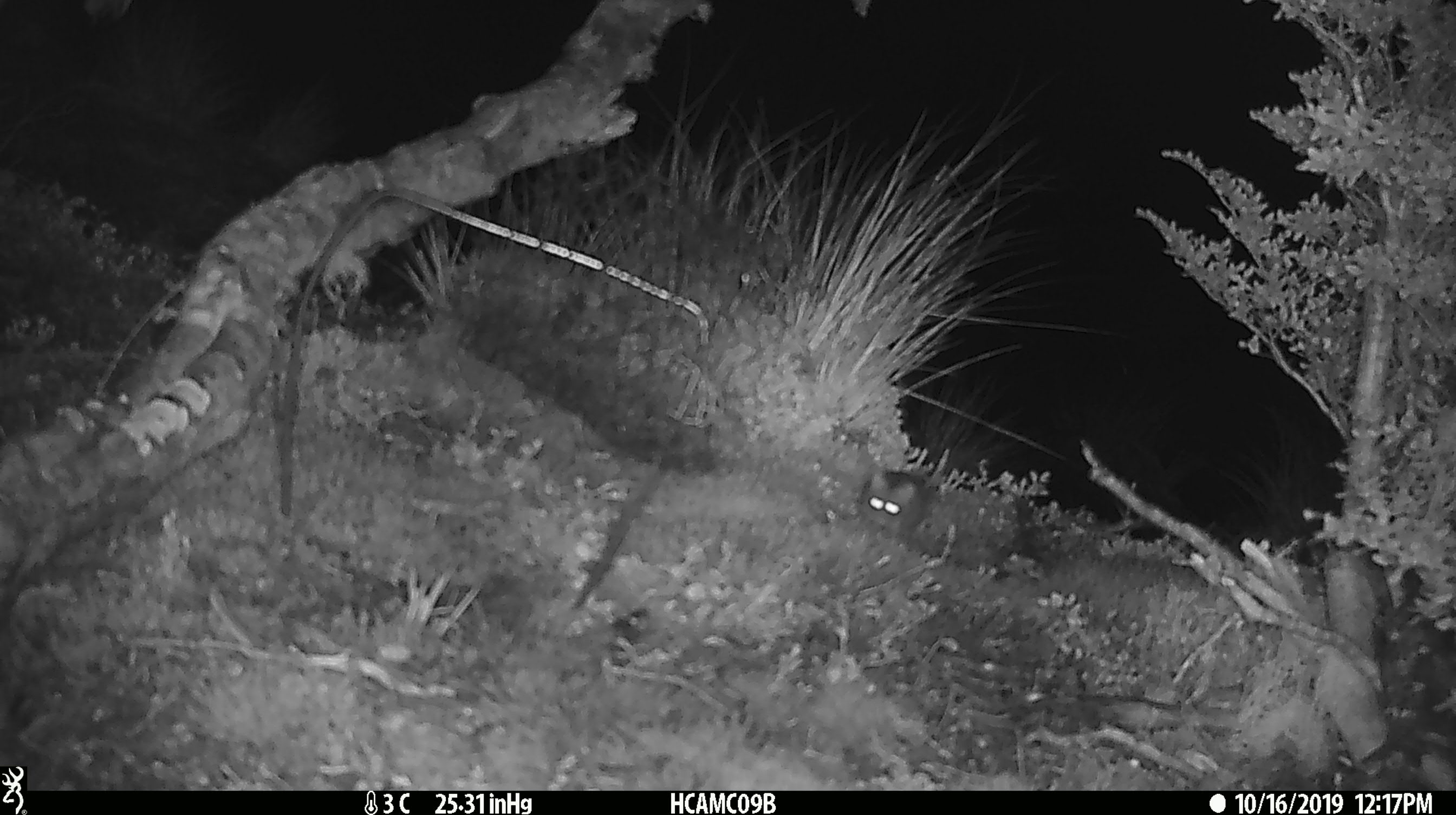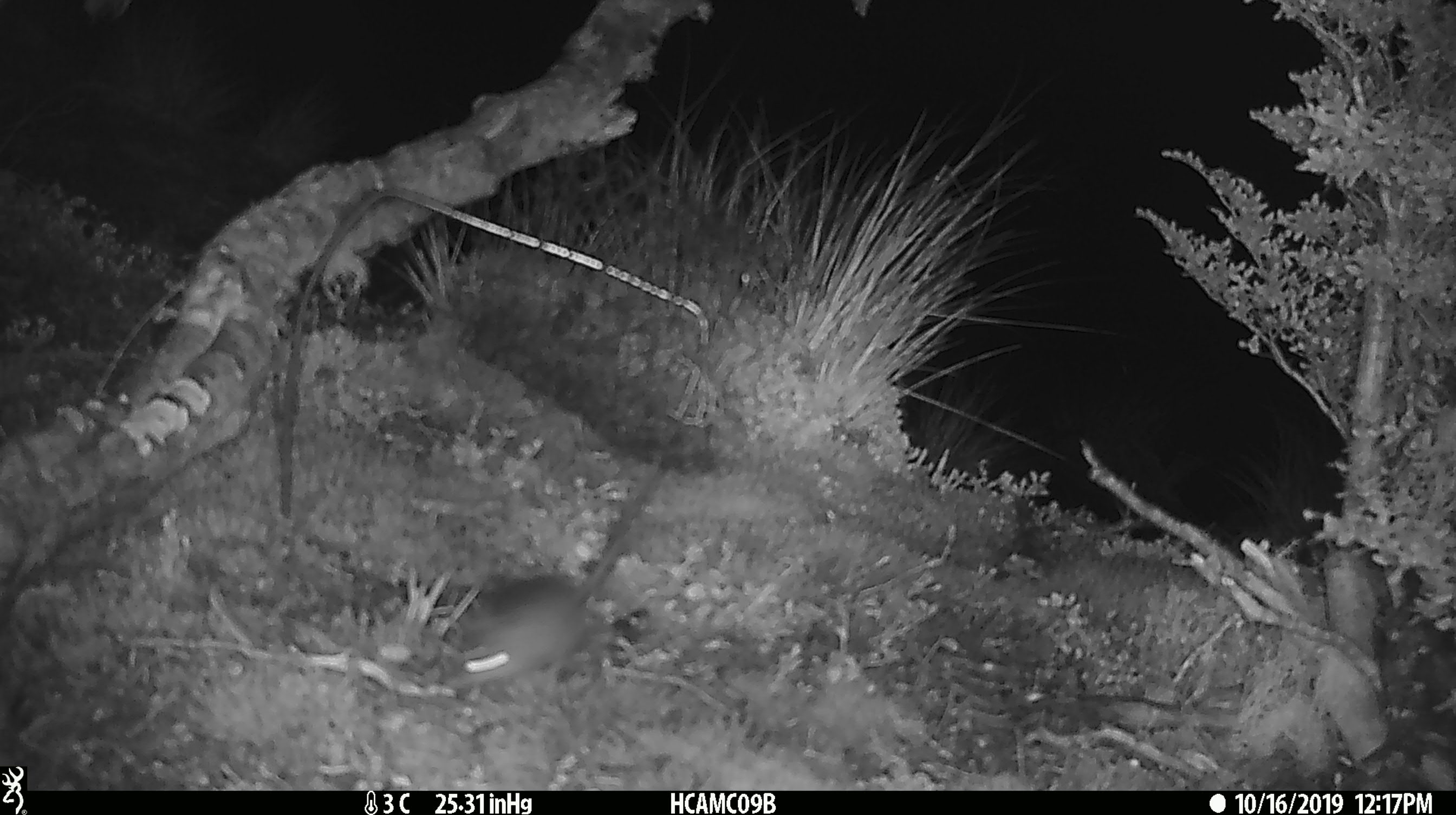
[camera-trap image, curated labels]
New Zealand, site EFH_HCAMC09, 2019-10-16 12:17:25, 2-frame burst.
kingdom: Animalia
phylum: Chordata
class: Mammalia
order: Rodentia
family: Muridae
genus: Mus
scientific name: Mus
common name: mouse